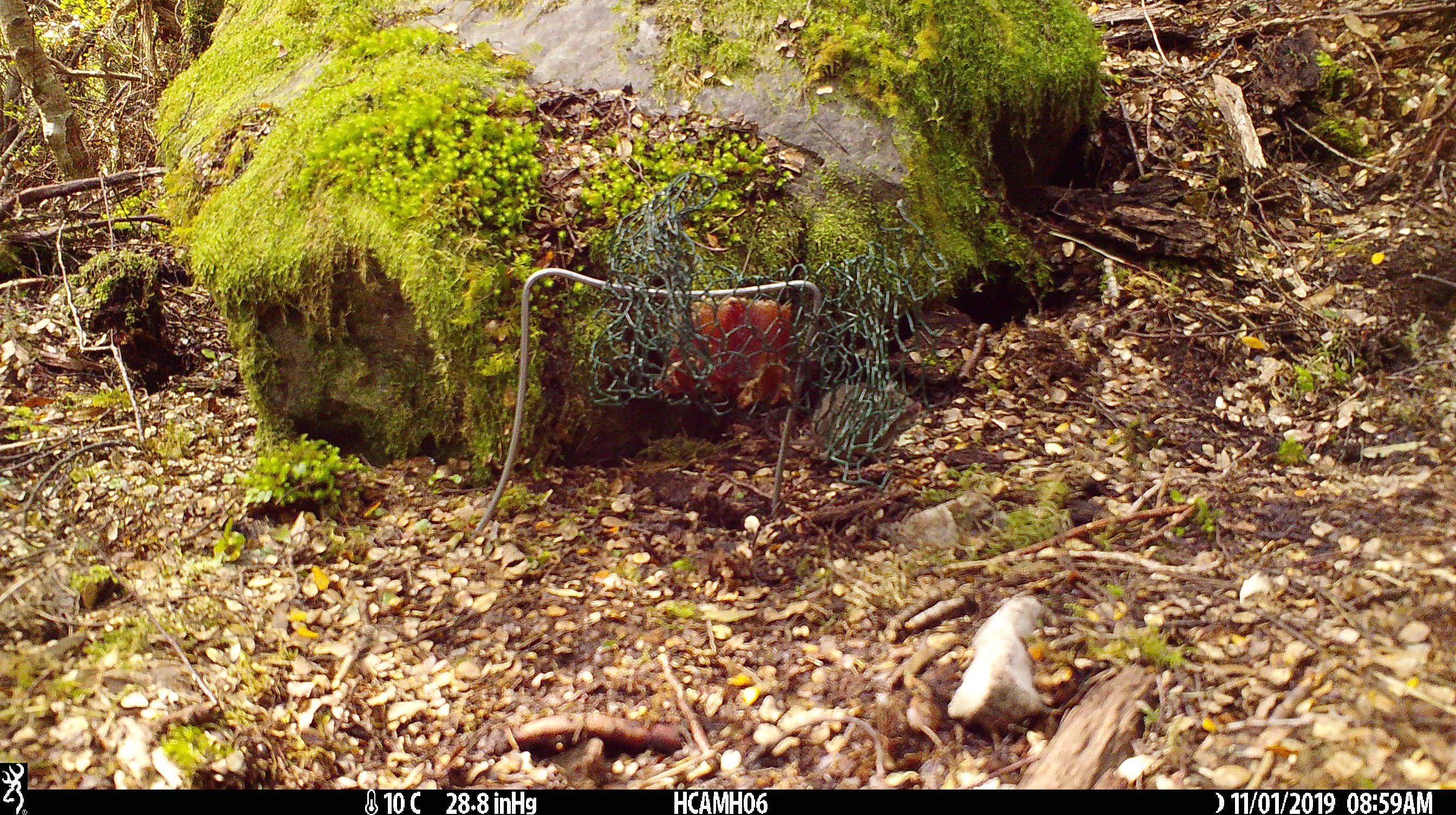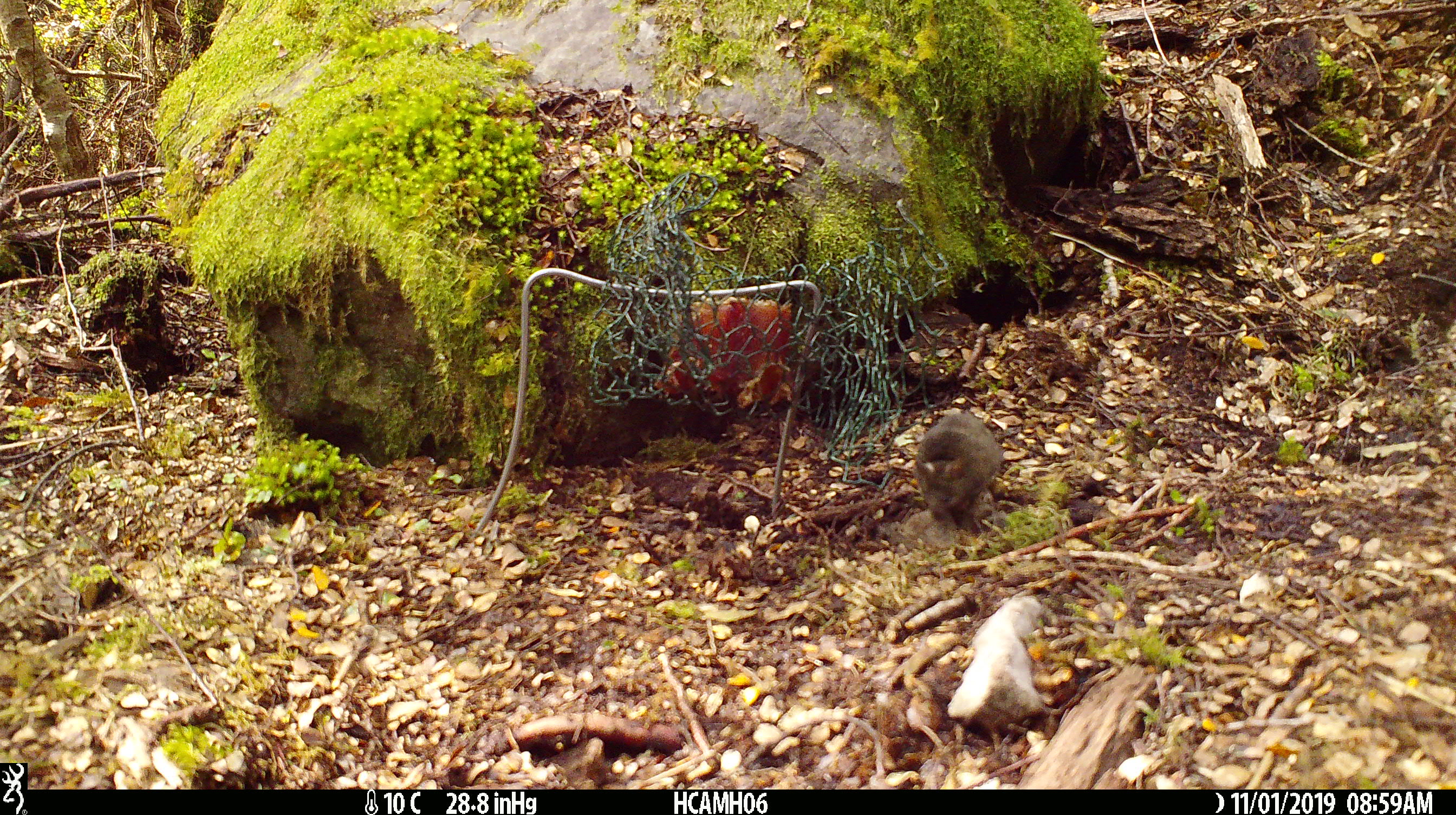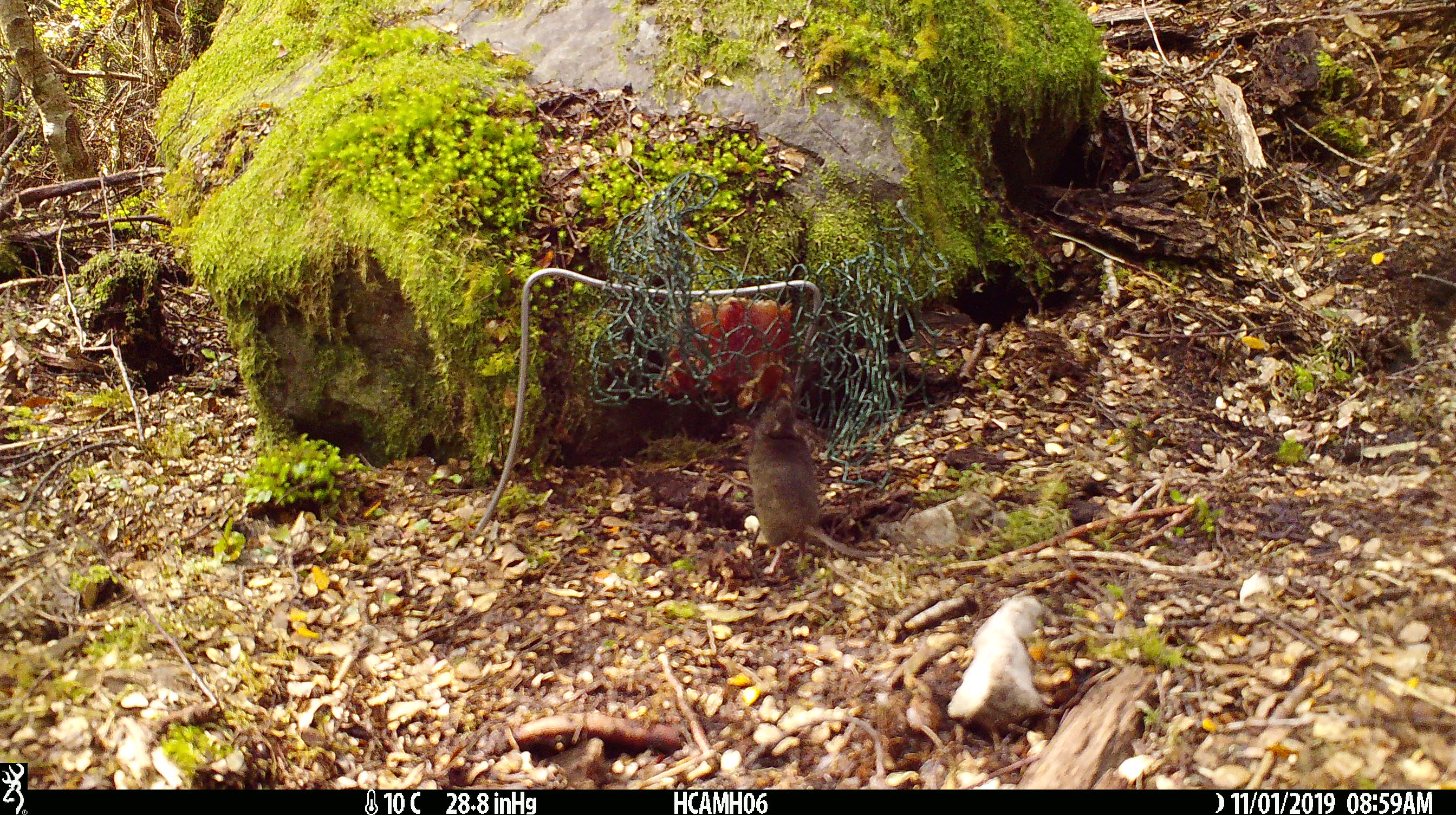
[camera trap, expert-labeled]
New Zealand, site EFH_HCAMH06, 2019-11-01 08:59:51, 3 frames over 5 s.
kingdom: Animalia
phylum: Chordata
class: Mammalia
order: Rodentia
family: Muridae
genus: Mus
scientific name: Mus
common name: mouse